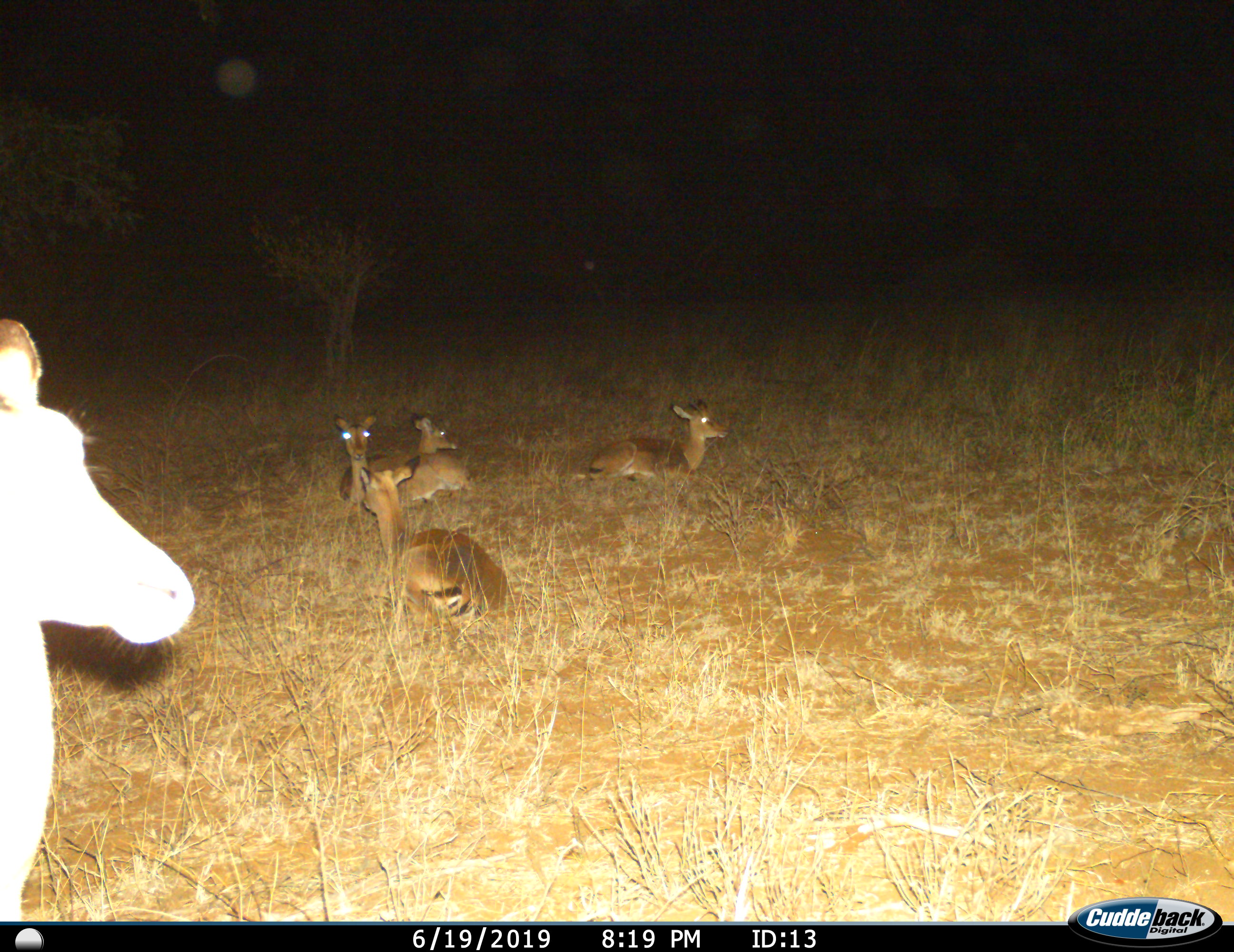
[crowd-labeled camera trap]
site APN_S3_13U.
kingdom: Animalia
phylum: Chordata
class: Mammalia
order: Artiodactyla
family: Bovidae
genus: Aepyceros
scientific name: Aepyceros melampus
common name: impala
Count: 5.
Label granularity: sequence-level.